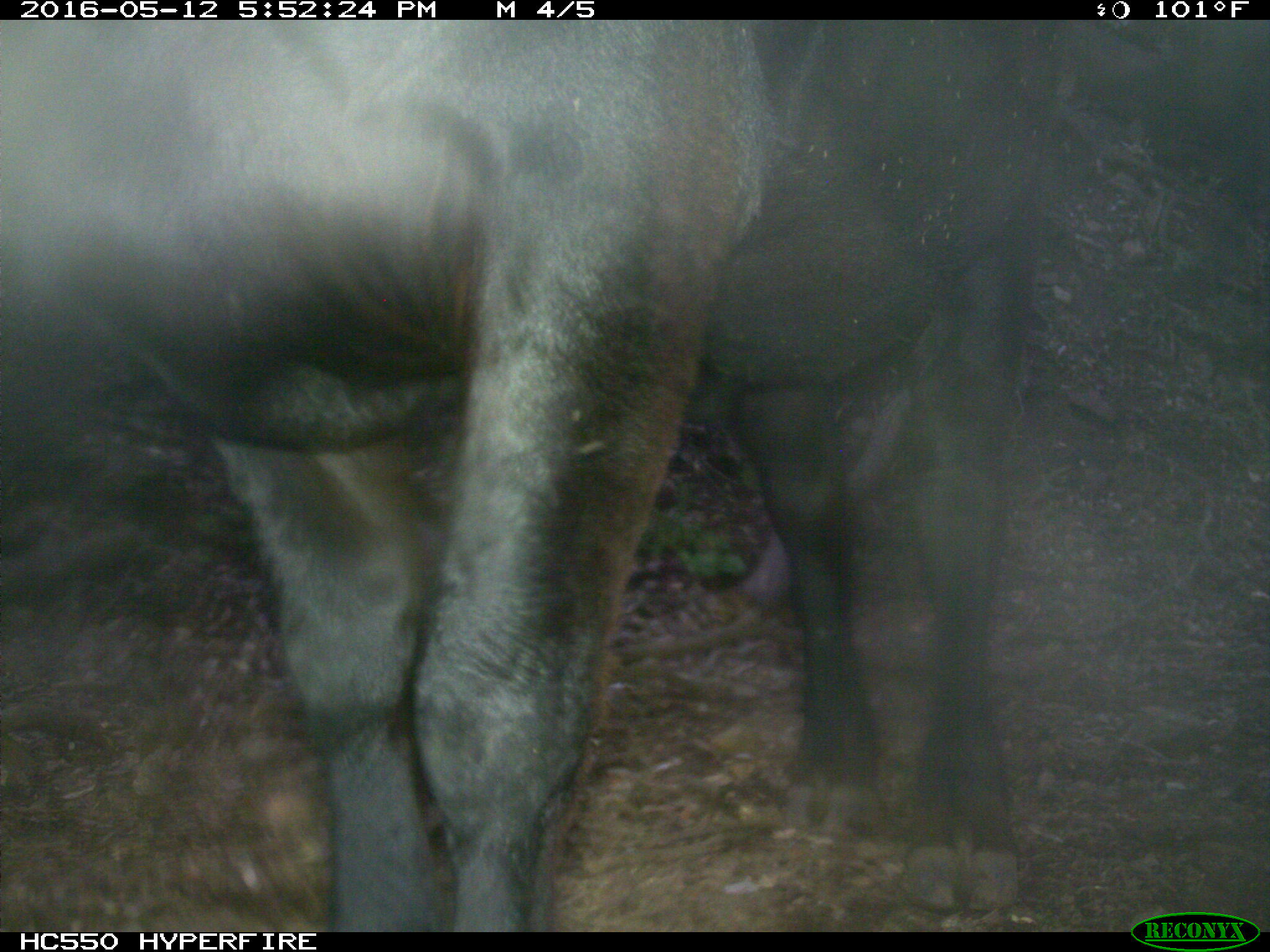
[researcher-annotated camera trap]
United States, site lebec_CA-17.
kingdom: Animalia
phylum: Chordata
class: Mammalia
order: Artiodactyla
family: Bovidae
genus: Bos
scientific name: Bos taurus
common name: domestic cow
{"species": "Bos taurus (domestic cow)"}